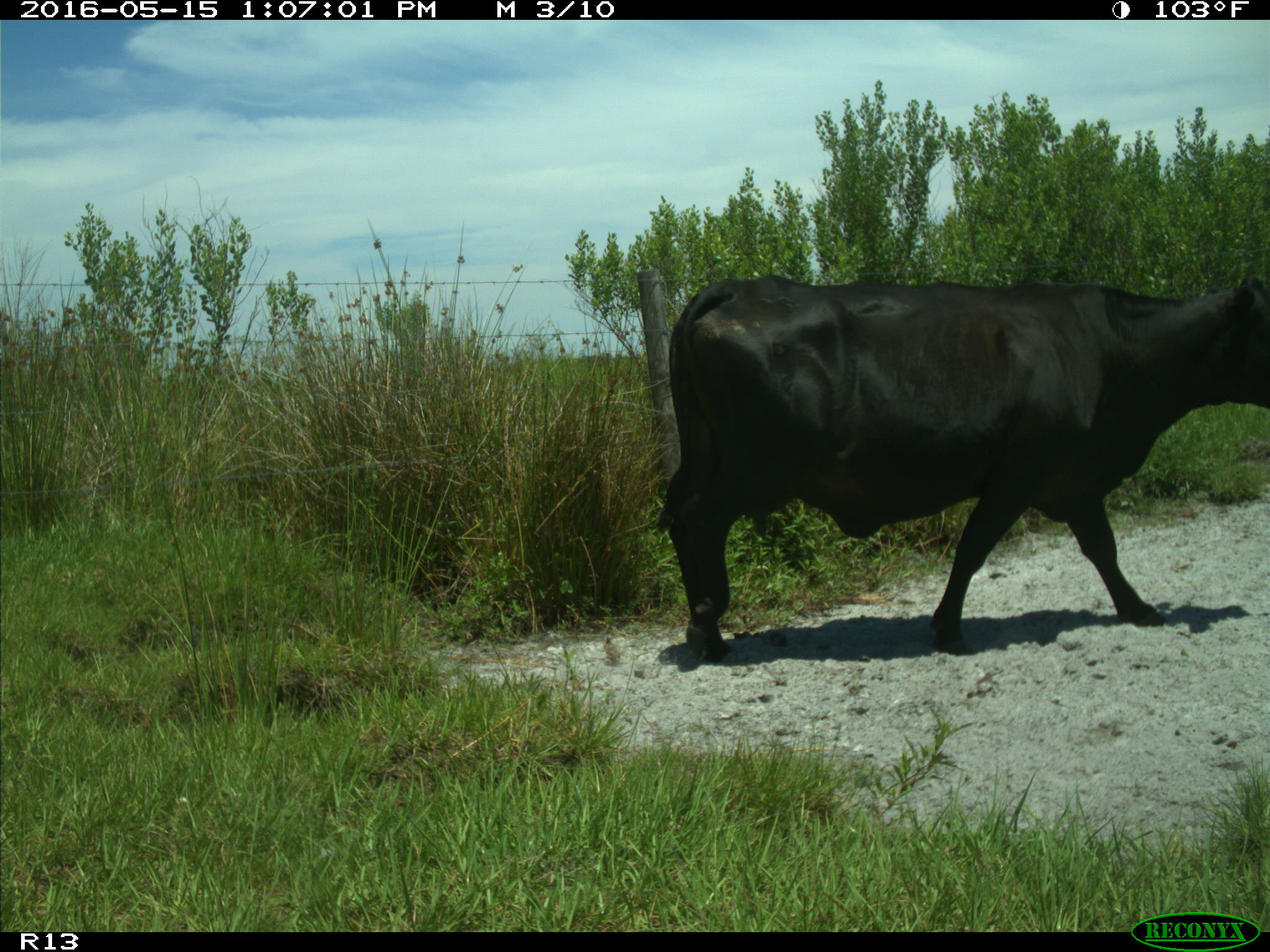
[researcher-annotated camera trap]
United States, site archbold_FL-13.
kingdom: Animalia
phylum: Chordata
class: Mammalia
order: Artiodactyla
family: Bovidae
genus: Bos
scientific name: Bos taurus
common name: domestic cow